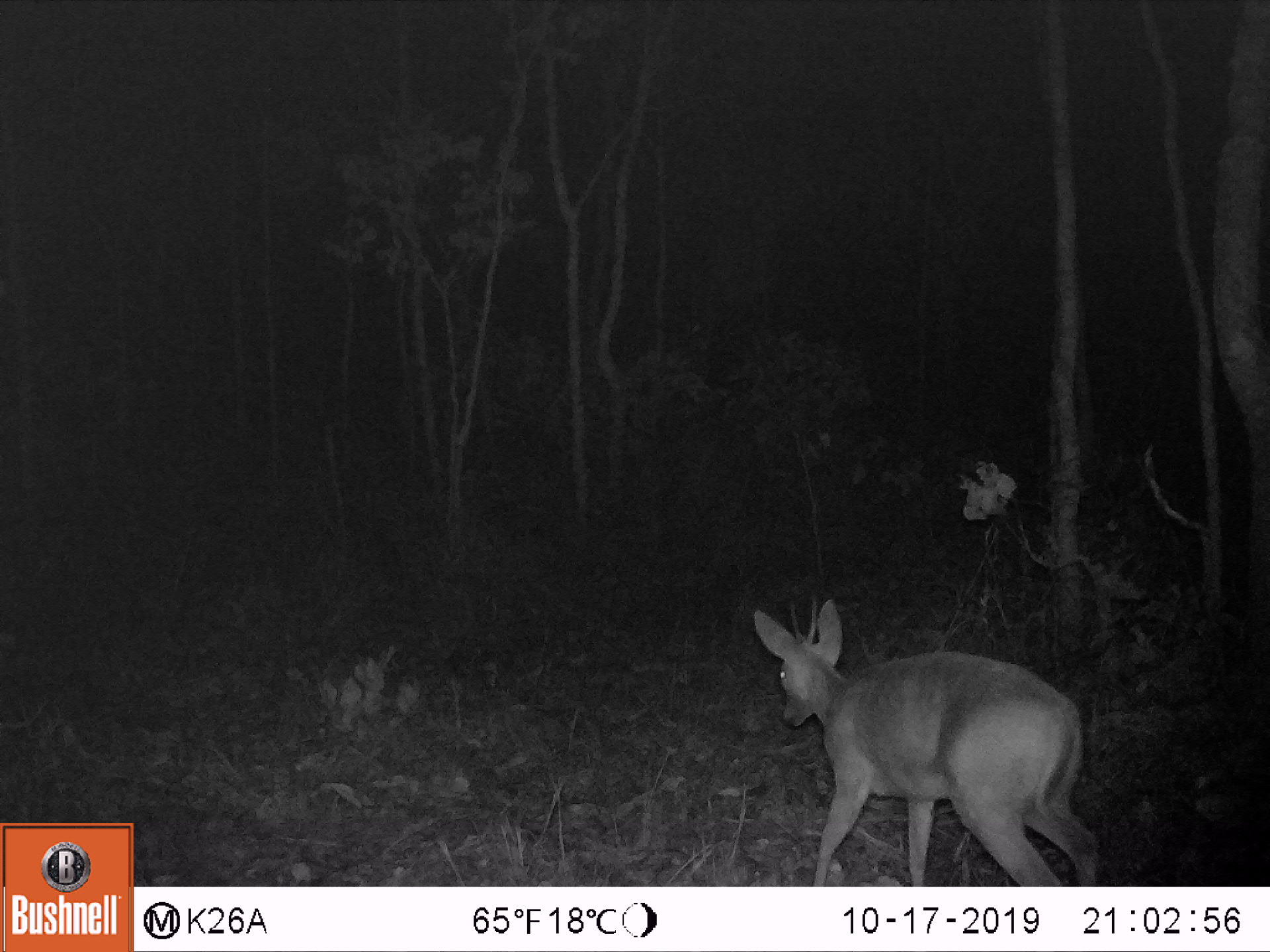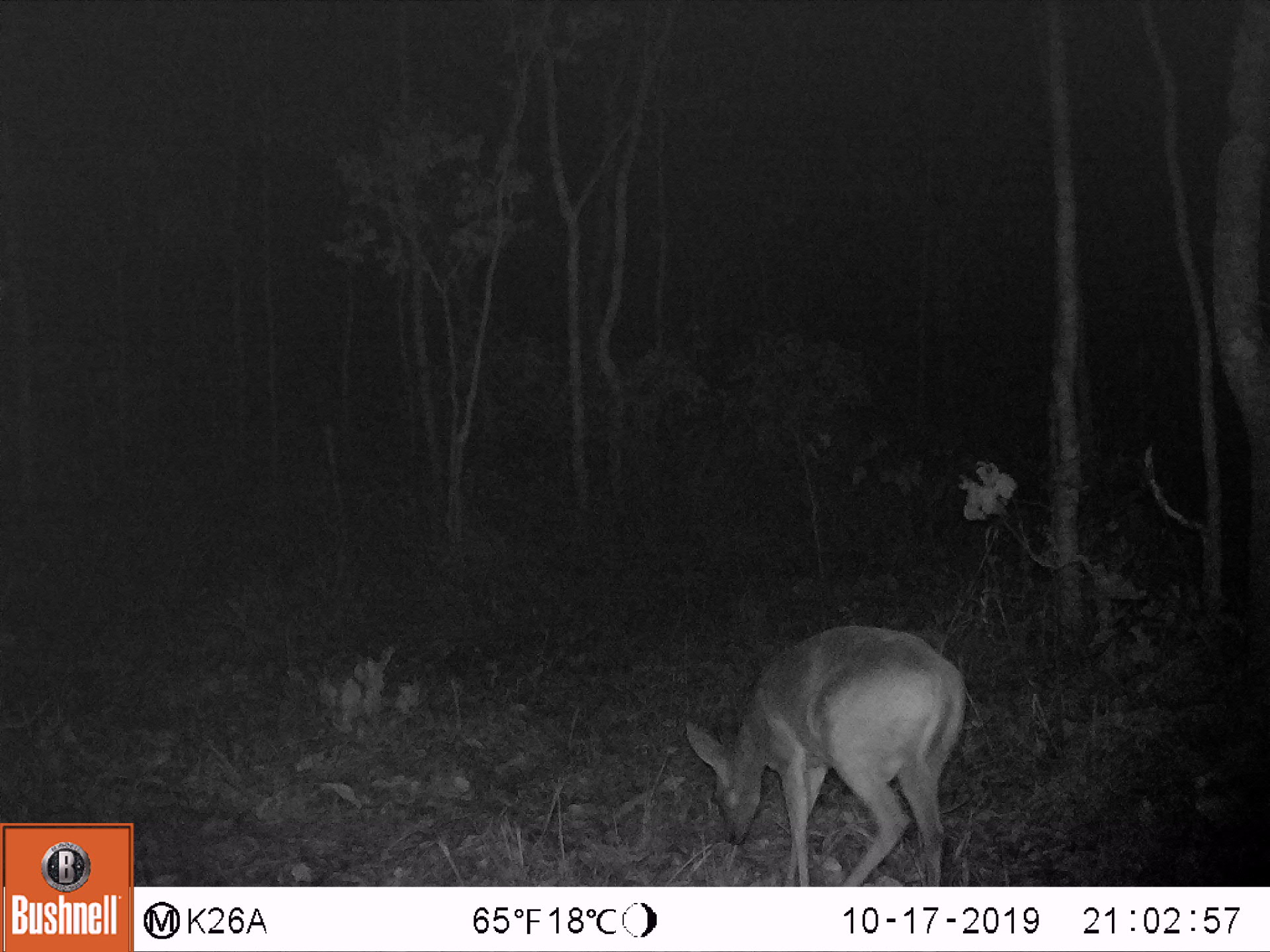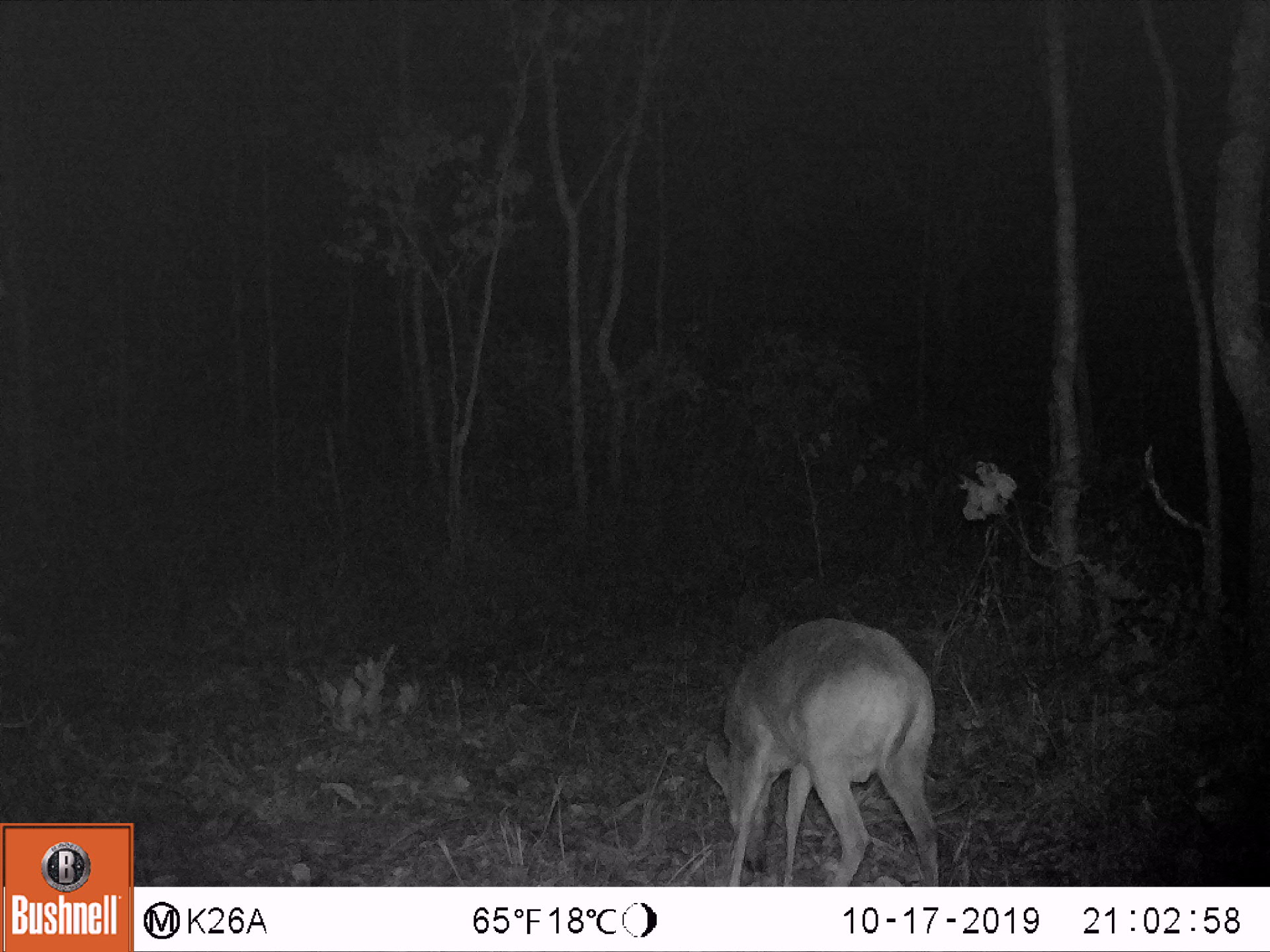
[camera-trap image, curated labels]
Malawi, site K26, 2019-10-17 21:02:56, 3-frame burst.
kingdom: Animalia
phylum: Chordata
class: Mammalia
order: Artiodactyla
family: Bovidae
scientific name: Antilopinae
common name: small antelope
Small antelope (Antilopinae), count 1.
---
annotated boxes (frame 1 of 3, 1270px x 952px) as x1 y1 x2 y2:
small antelope: 749 598 1102 877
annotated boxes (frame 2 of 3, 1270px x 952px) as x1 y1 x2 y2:
small antelope: 685 622 961 878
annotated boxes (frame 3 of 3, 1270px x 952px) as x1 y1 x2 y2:
small antelope: 701 620 933 882